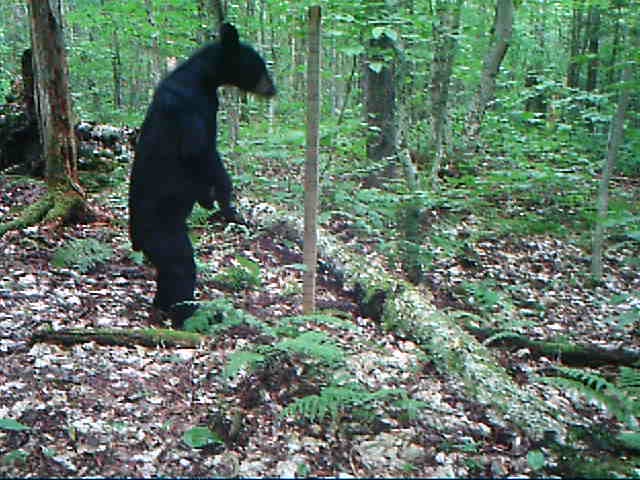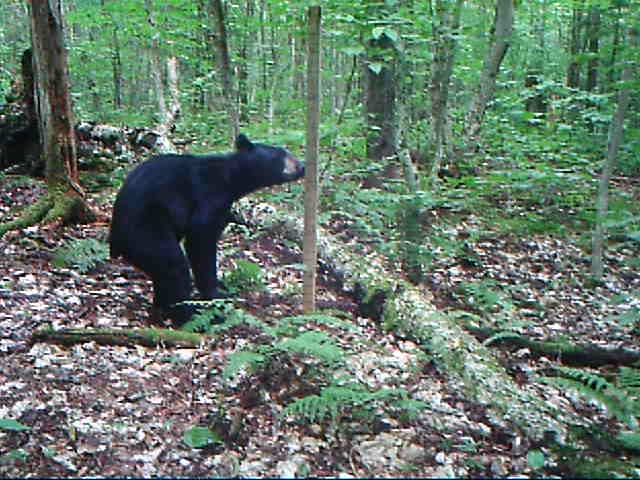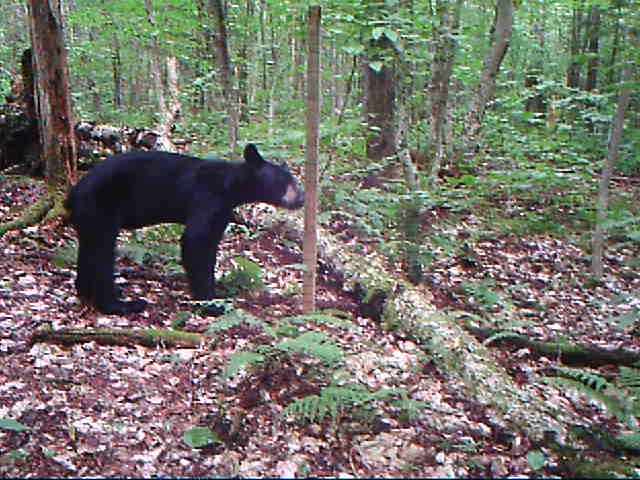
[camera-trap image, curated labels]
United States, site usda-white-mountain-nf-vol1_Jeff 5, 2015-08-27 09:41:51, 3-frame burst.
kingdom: Animalia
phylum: Chordata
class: Mammalia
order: Carnivora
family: Ursidae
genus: Ursus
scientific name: Ursus americanus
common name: black bear